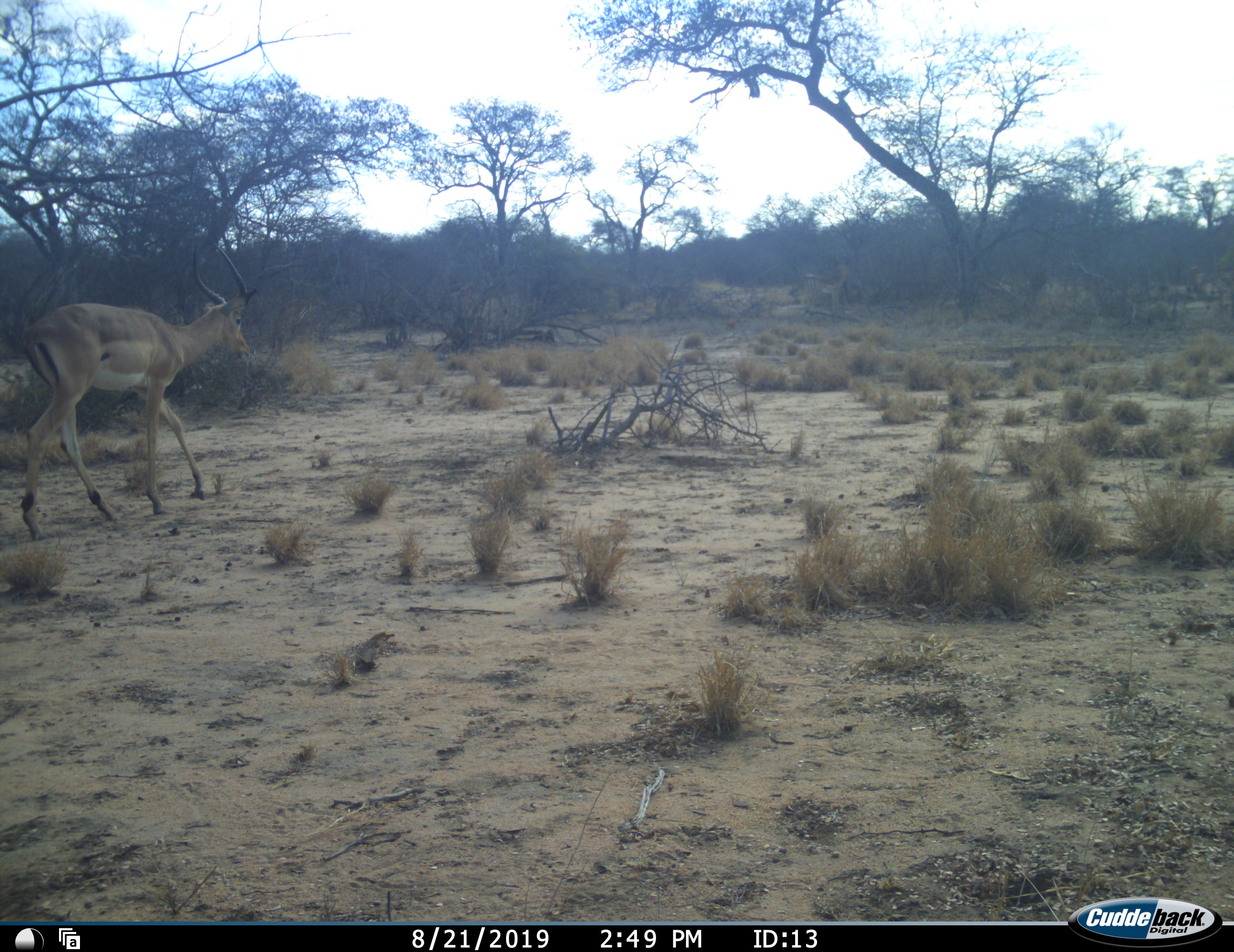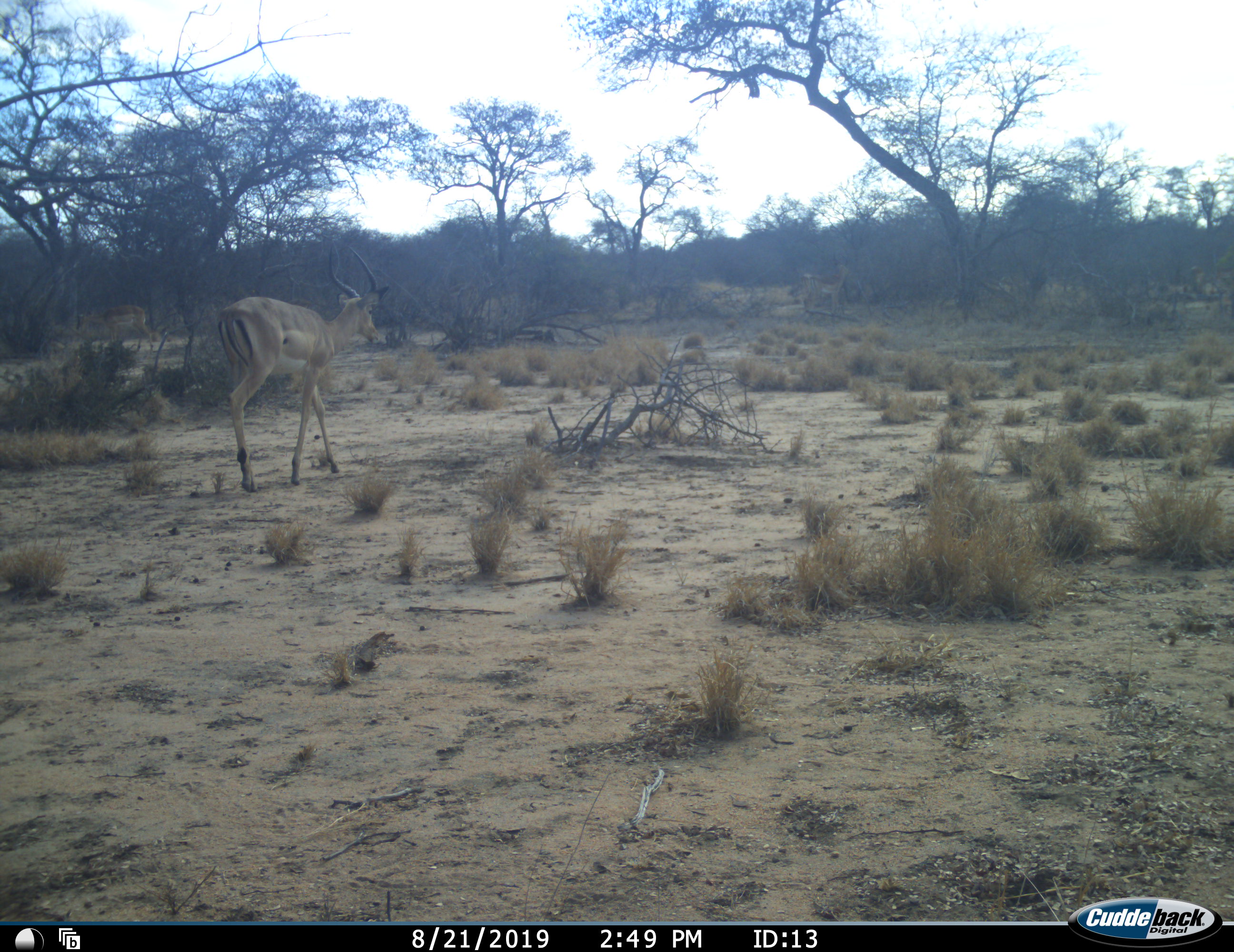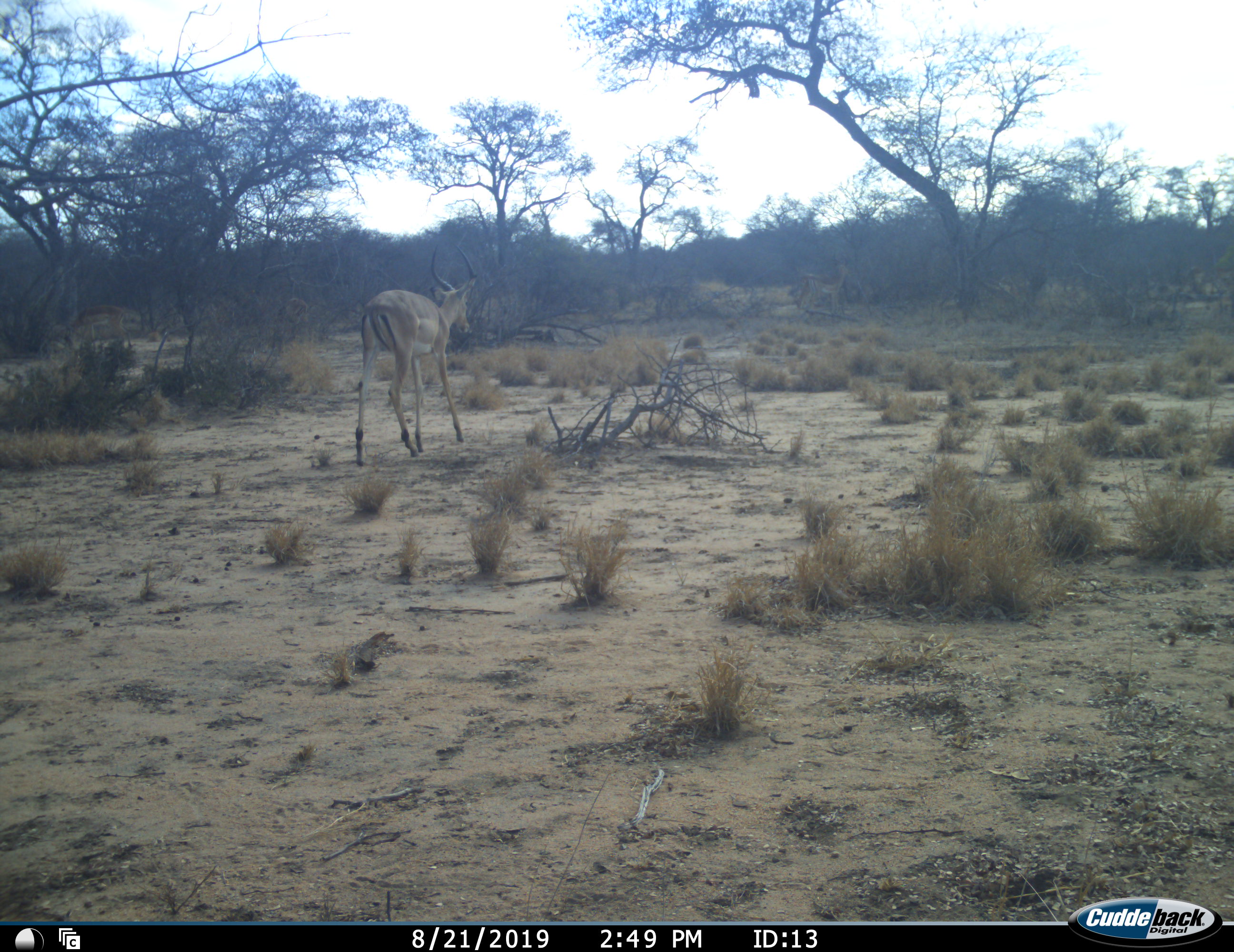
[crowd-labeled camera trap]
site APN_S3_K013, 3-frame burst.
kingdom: Animalia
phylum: Chordata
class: Mammalia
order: Artiodactyla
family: Bovidae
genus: Aepyceros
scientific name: Aepyceros melampus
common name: impala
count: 1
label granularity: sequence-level